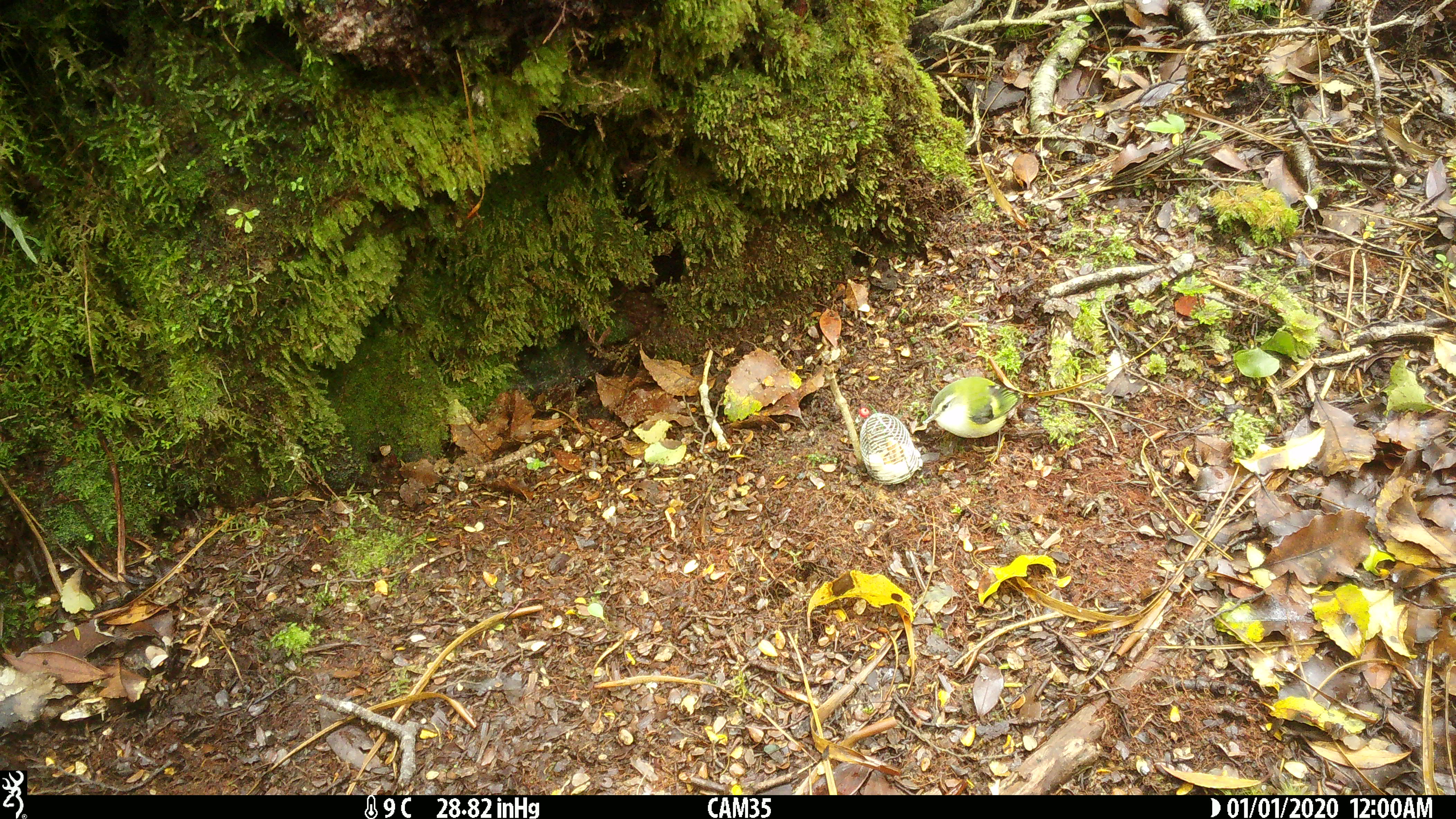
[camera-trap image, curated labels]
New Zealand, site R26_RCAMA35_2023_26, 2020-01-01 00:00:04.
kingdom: Animalia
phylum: Chordata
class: Aves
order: Passeriformes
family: Acanthisittidae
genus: Acanthisitta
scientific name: Acanthisitta chloris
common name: rifleman